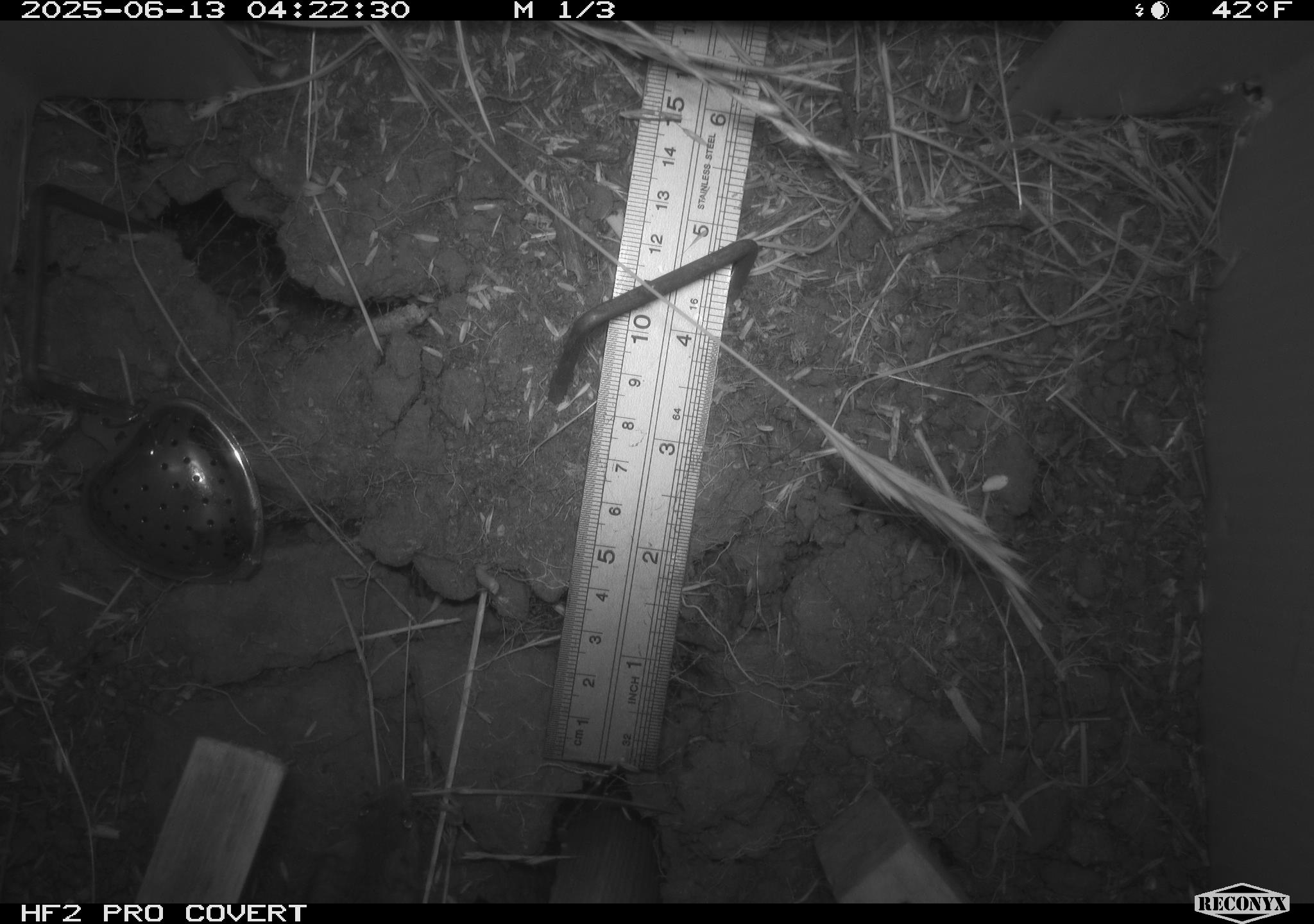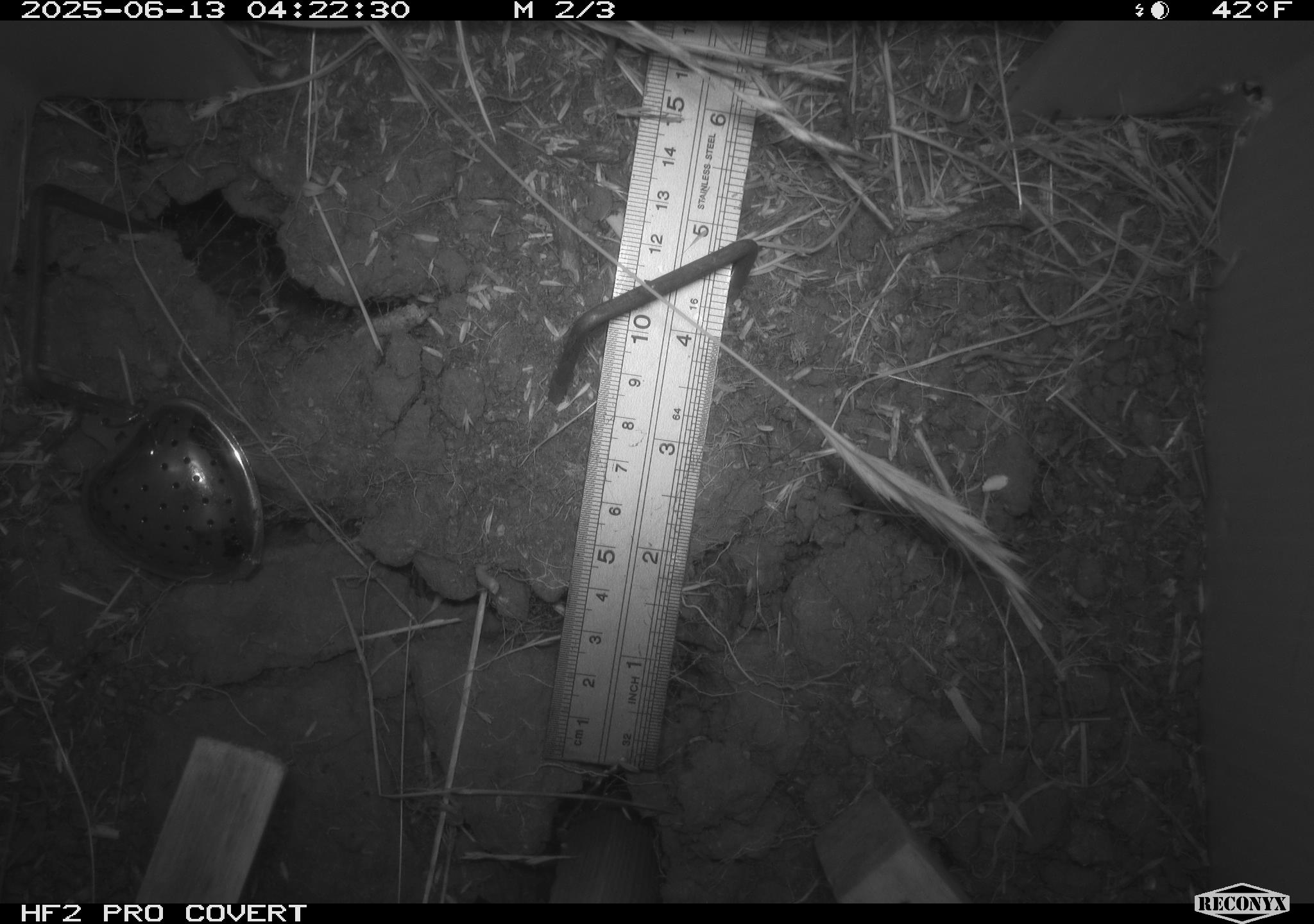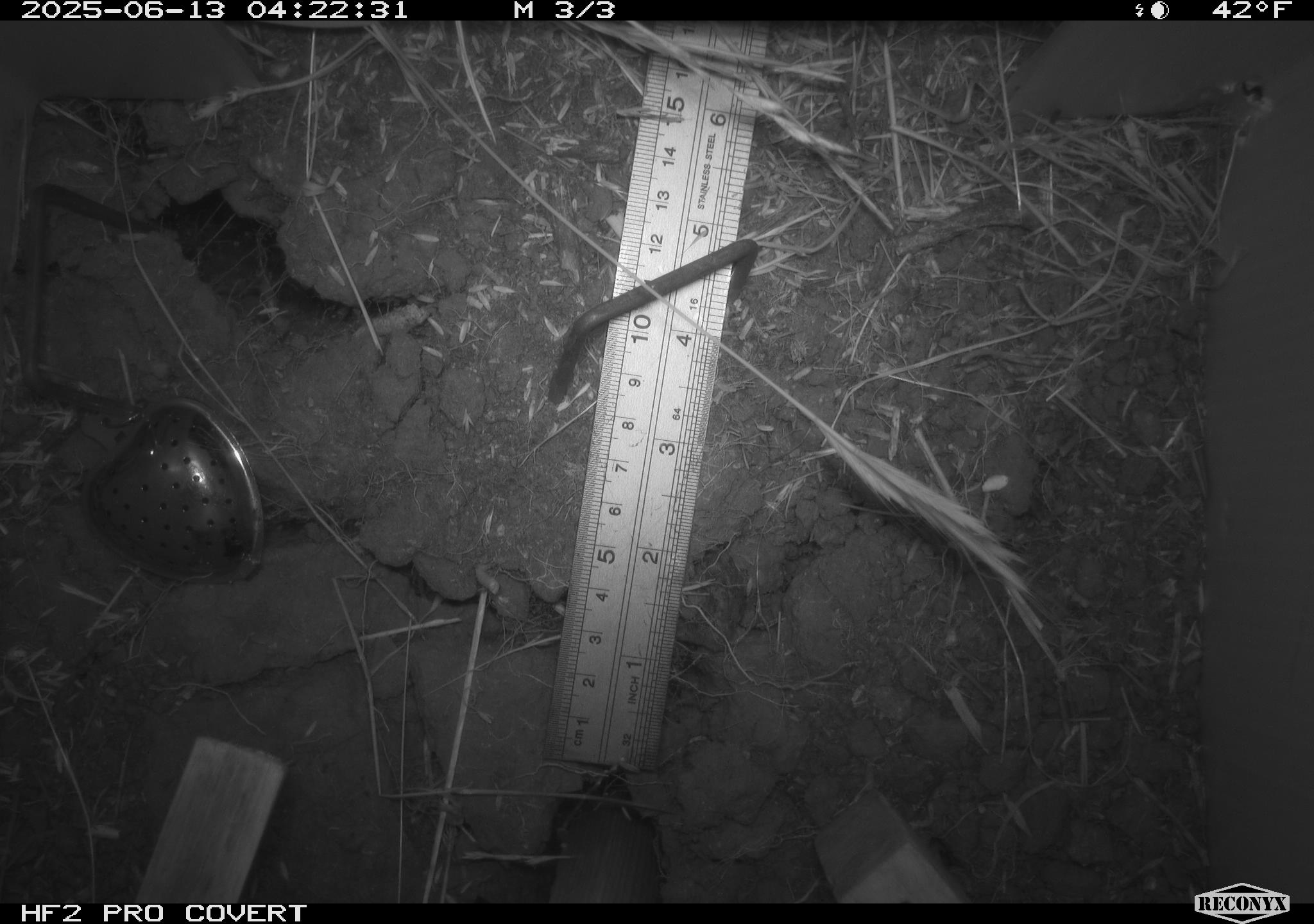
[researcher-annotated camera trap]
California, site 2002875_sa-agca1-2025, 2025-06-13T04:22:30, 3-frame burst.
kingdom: Animalia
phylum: Chordata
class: Mammalia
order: Rodentia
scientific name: Rodentia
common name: mouse species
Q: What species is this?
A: Mouse species (Rodentia).